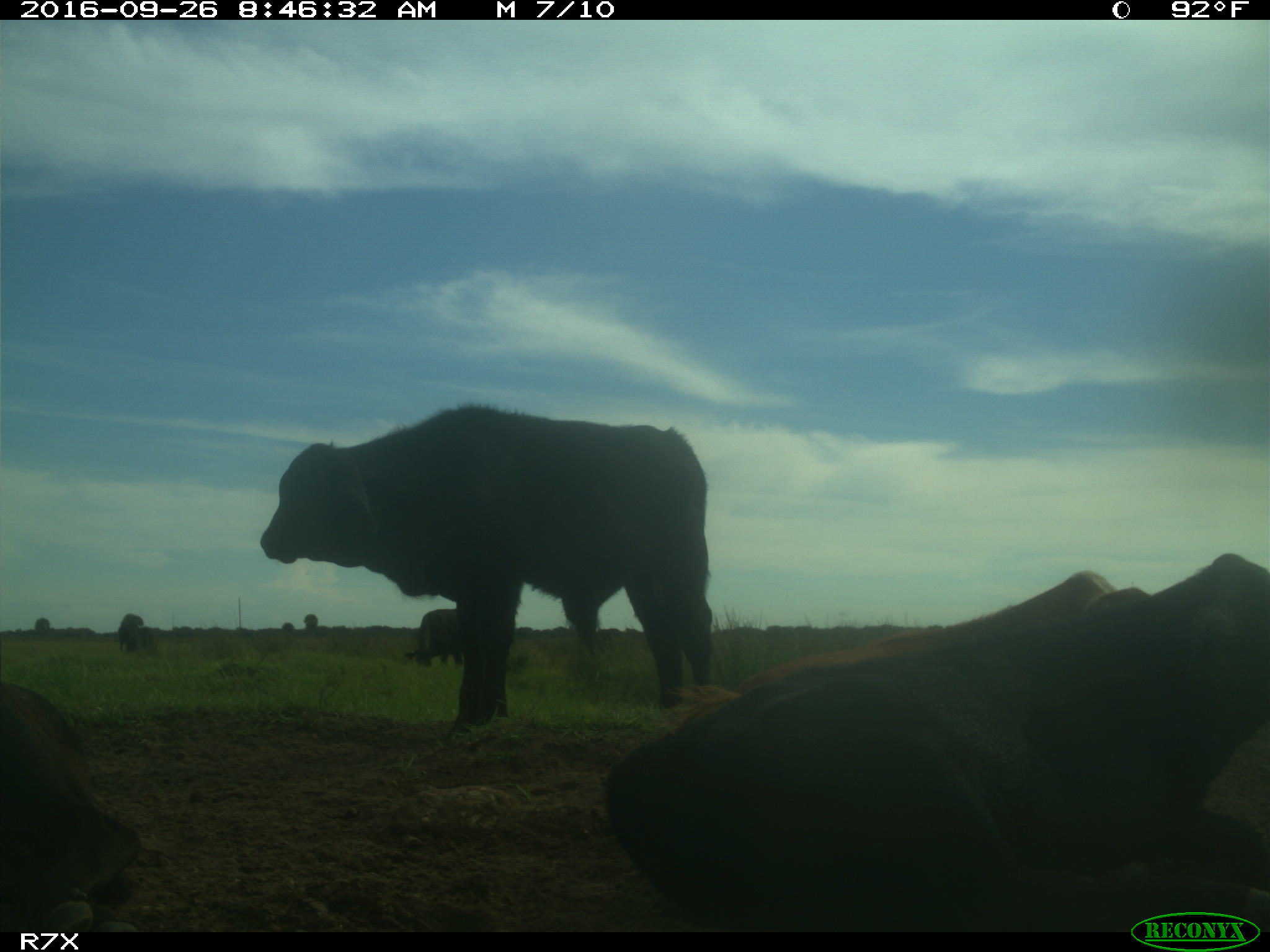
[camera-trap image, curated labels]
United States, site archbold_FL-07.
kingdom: Animalia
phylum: Chordata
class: Mammalia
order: Artiodactyla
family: Bovidae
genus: Bos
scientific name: Bos taurus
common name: domestic cow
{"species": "Bos taurus (domestic cow)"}